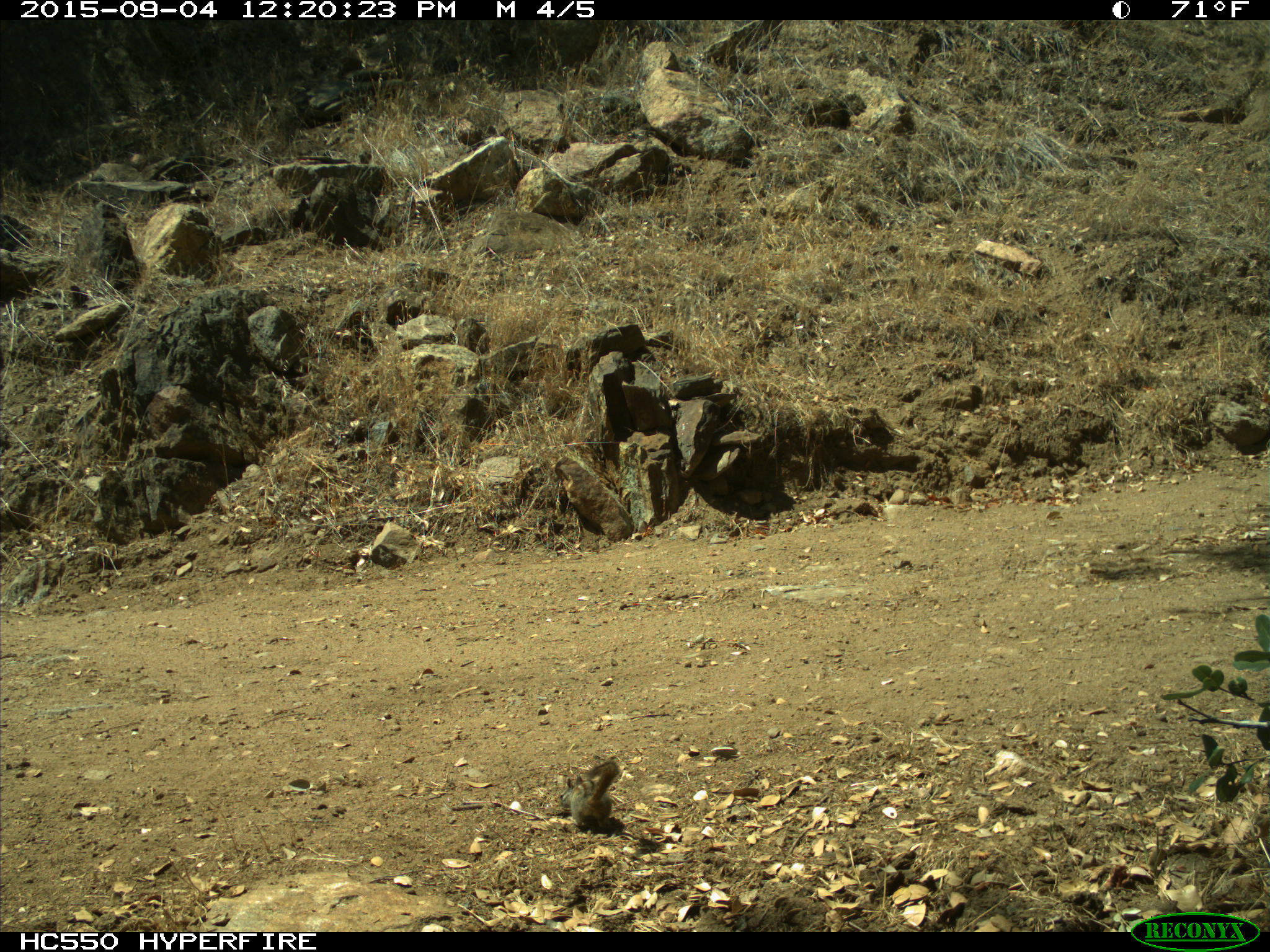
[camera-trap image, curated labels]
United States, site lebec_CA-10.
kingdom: Animalia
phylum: Chordata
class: Mammalia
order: Rodentia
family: Sciuridae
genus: Tamias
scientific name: Tamias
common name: chipmunk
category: unidentified chipmunk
Unidentified chipmunk (chipmunk) (Tamias).